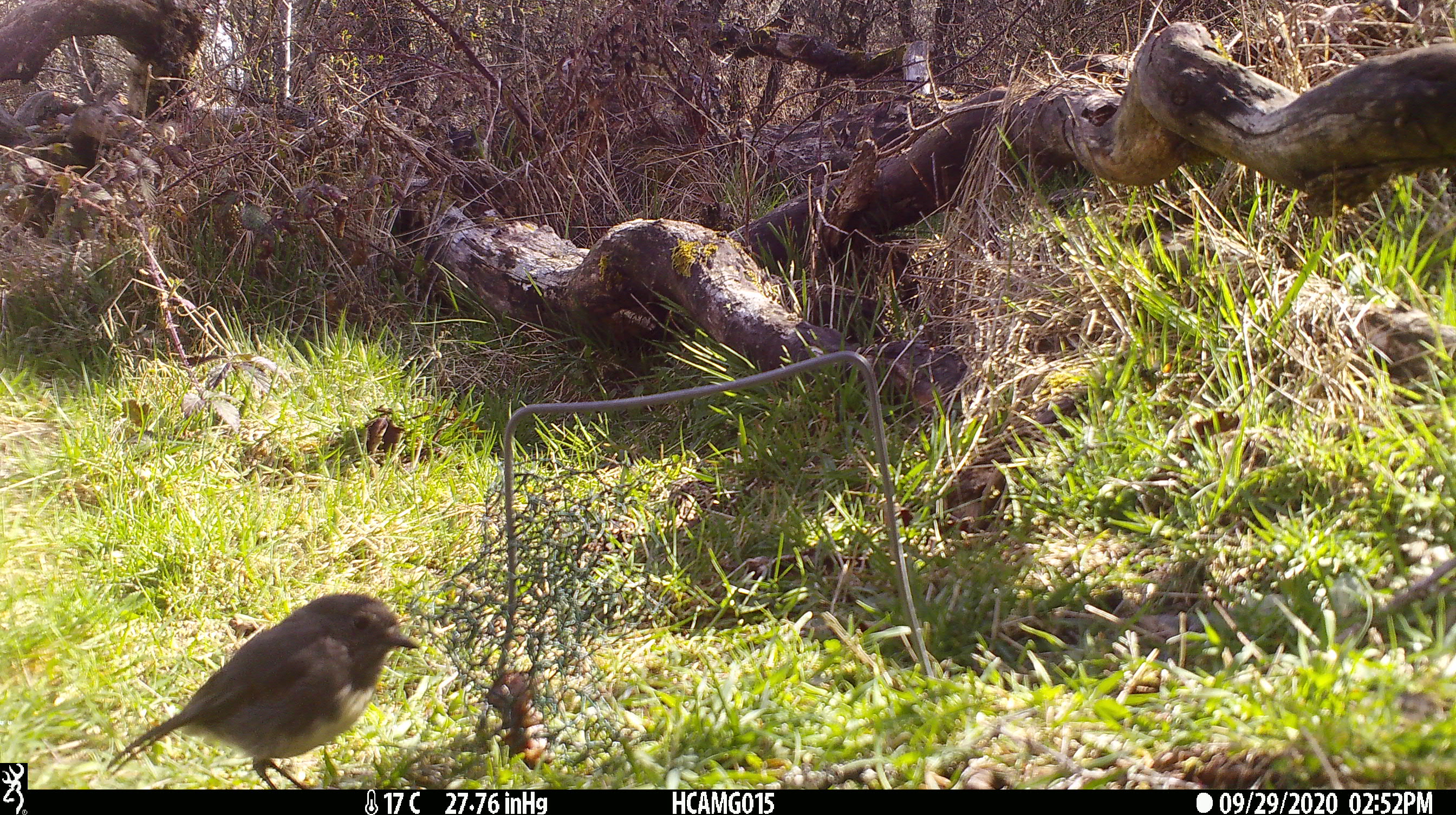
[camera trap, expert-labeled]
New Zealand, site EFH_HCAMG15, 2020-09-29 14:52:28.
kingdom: Animalia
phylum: Chordata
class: Aves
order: Passeriformes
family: Petroicidae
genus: Petroica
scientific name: Petroica australis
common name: new zealand robin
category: robin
Robin (new zealand robin) (Petroica australis).